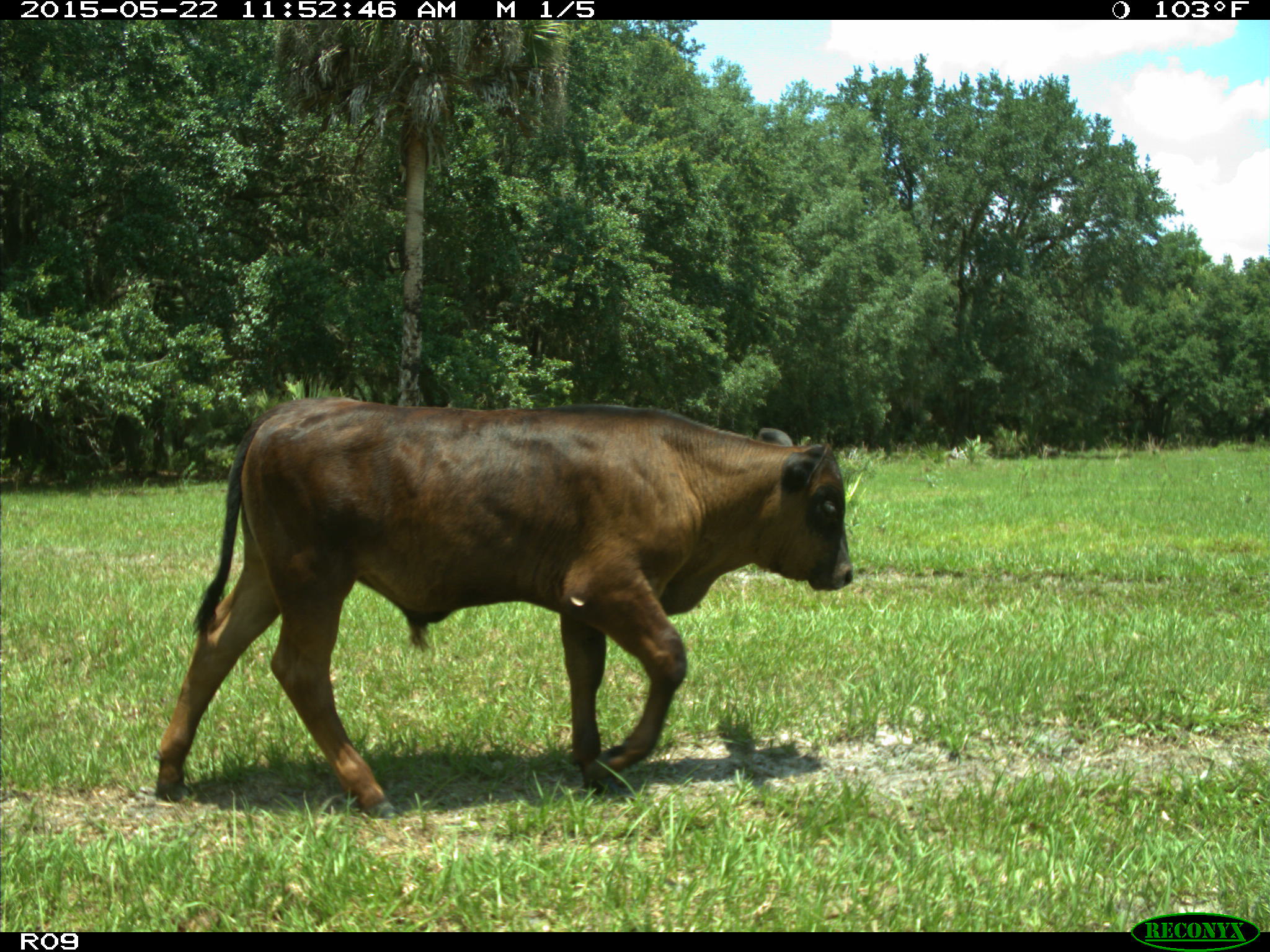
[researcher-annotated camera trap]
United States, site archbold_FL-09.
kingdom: Animalia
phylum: Chordata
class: Mammalia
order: Artiodactyla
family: Bovidae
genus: Bos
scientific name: Bos taurus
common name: domestic cow